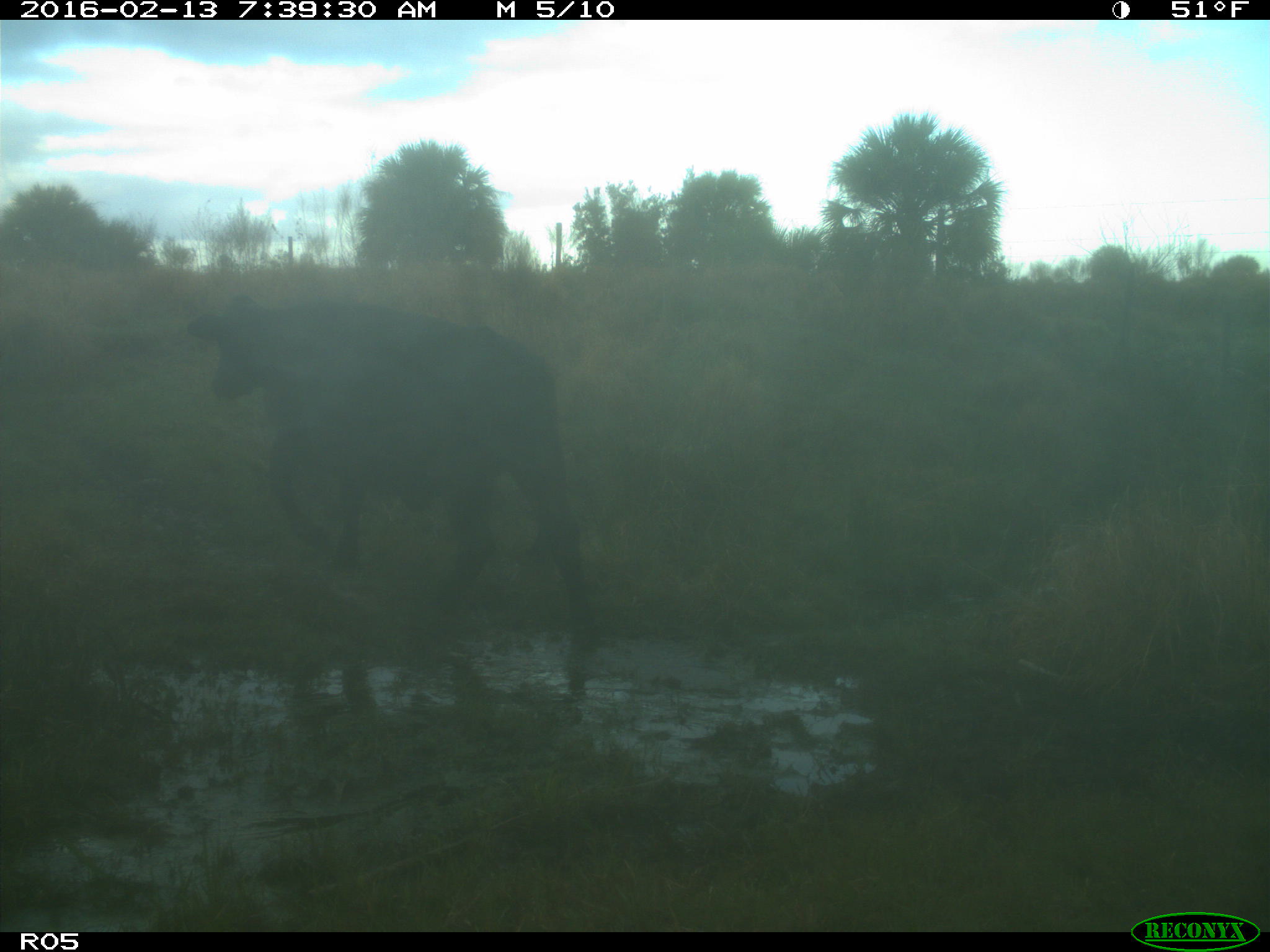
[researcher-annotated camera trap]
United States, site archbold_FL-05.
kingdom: Animalia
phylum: Chordata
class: Mammalia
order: Artiodactyla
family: Bovidae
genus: Bos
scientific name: Bos taurus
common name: domestic cow